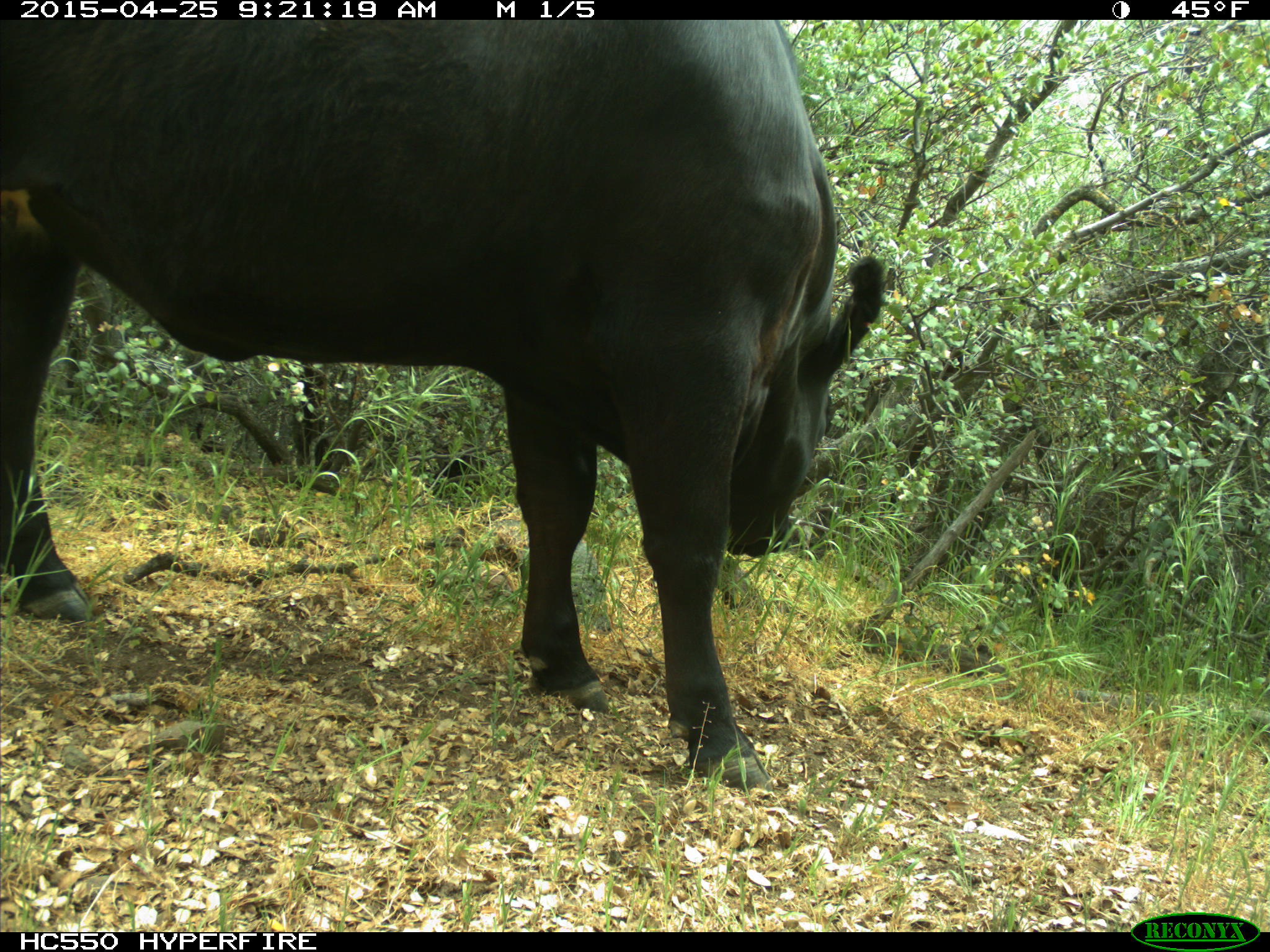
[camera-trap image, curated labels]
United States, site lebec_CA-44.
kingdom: Animalia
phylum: Chordata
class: Mammalia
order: Artiodactyla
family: Suidae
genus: Sus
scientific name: Sus scrofa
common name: wild boar